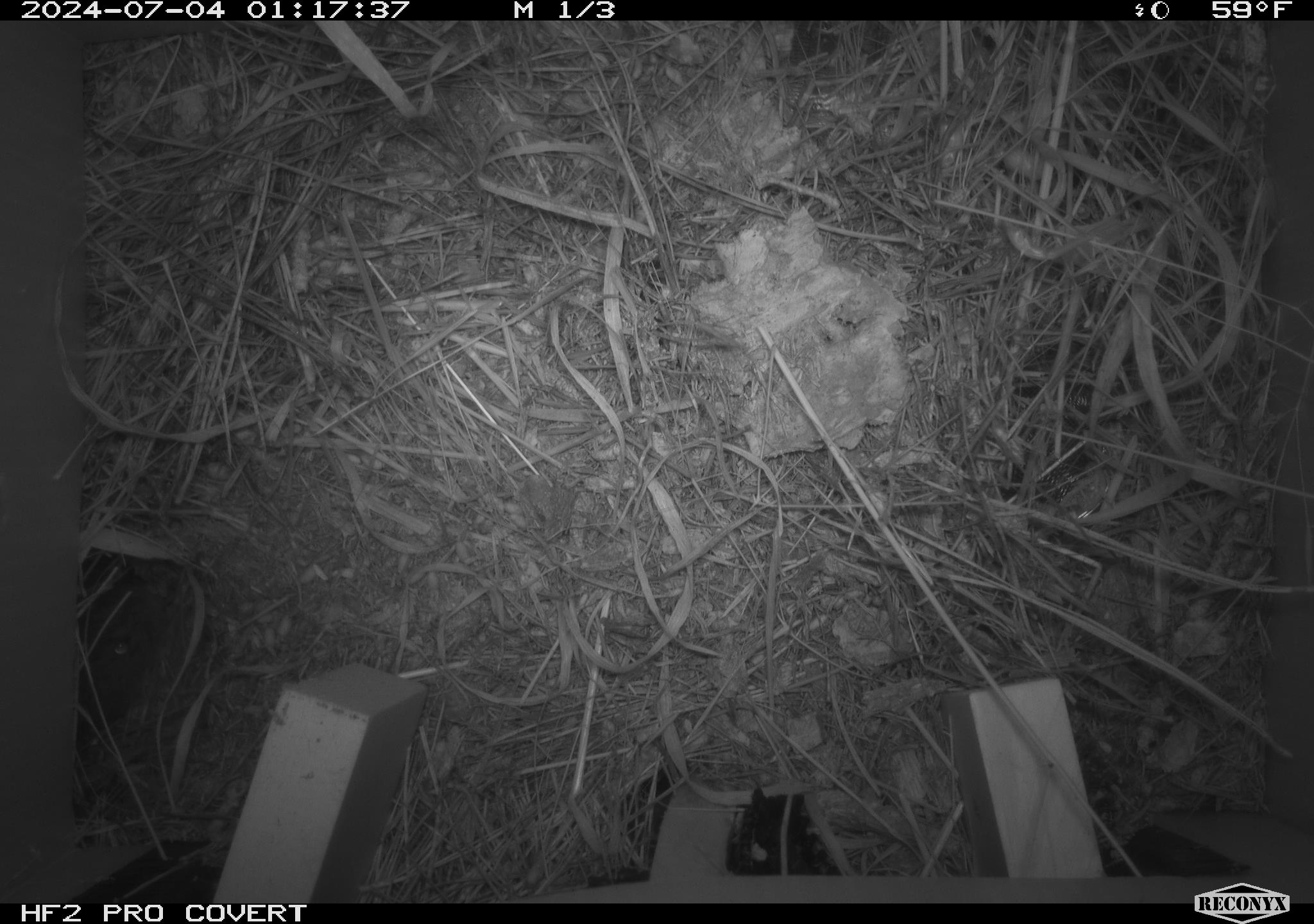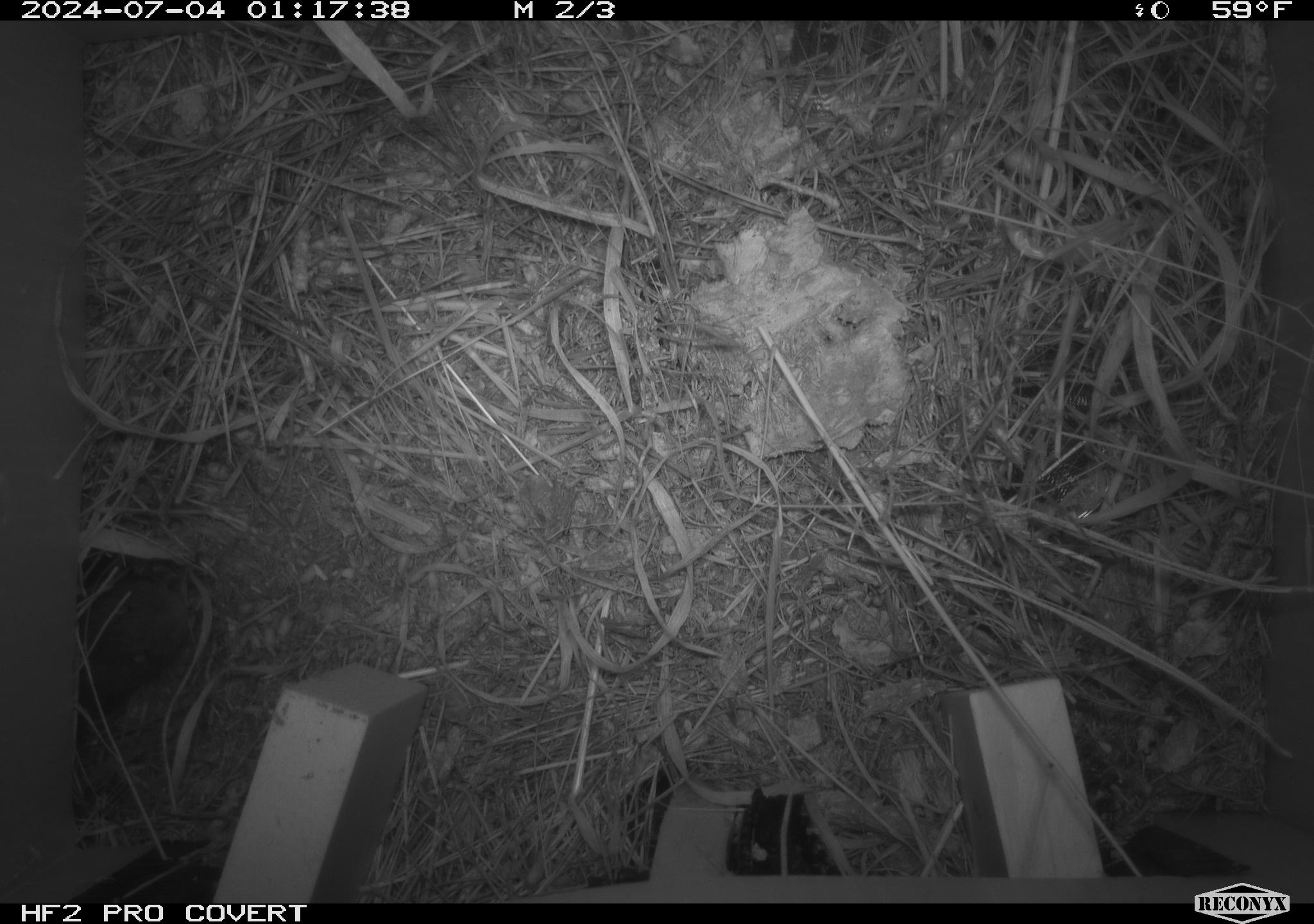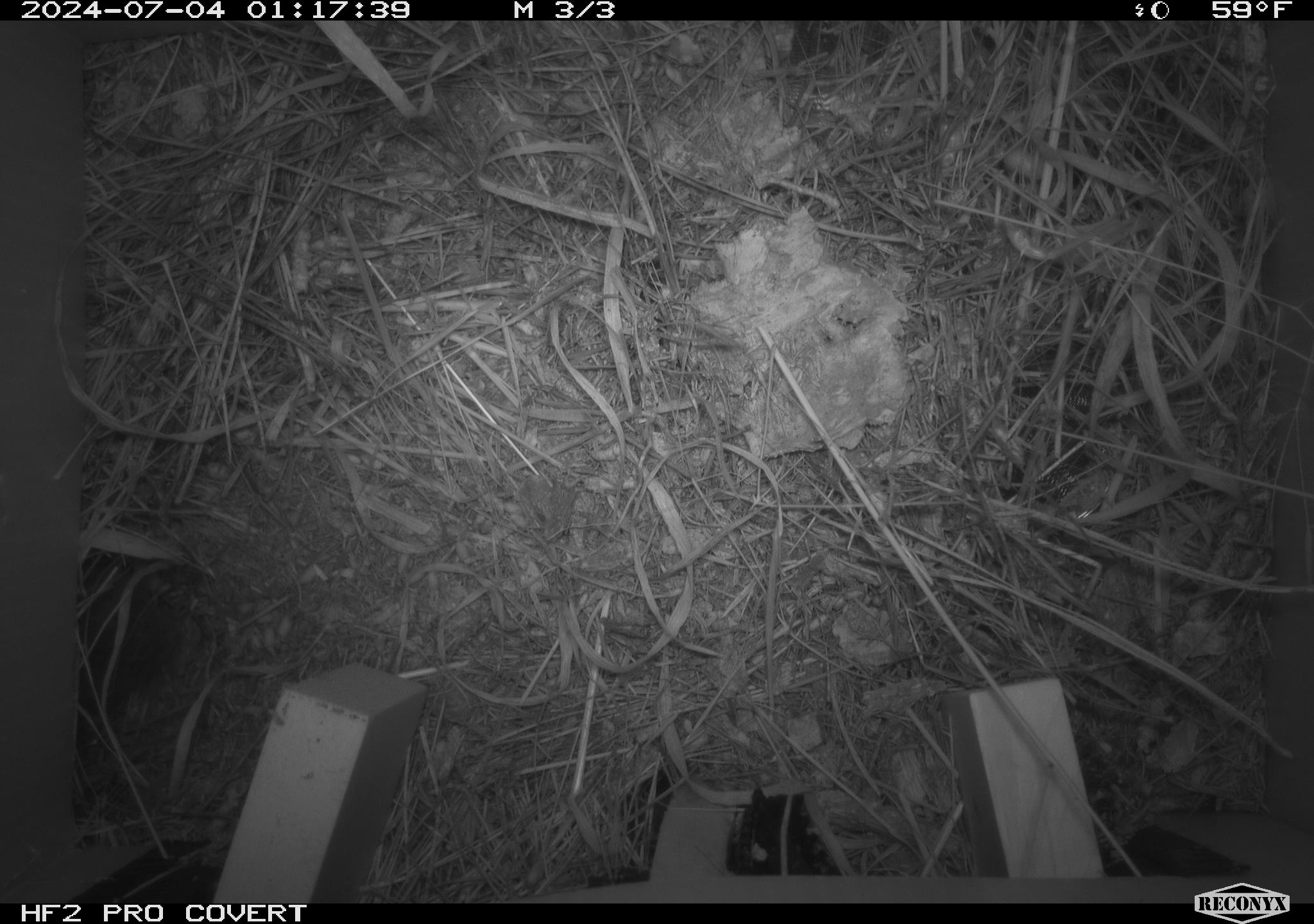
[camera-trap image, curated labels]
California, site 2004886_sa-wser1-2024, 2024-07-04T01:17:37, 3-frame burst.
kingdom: Animalia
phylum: Chordata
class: Mammalia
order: Rodentia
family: Cricetidae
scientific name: Arvicolinae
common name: voles, lemmings, and muskrats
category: arvicolinae subfamily